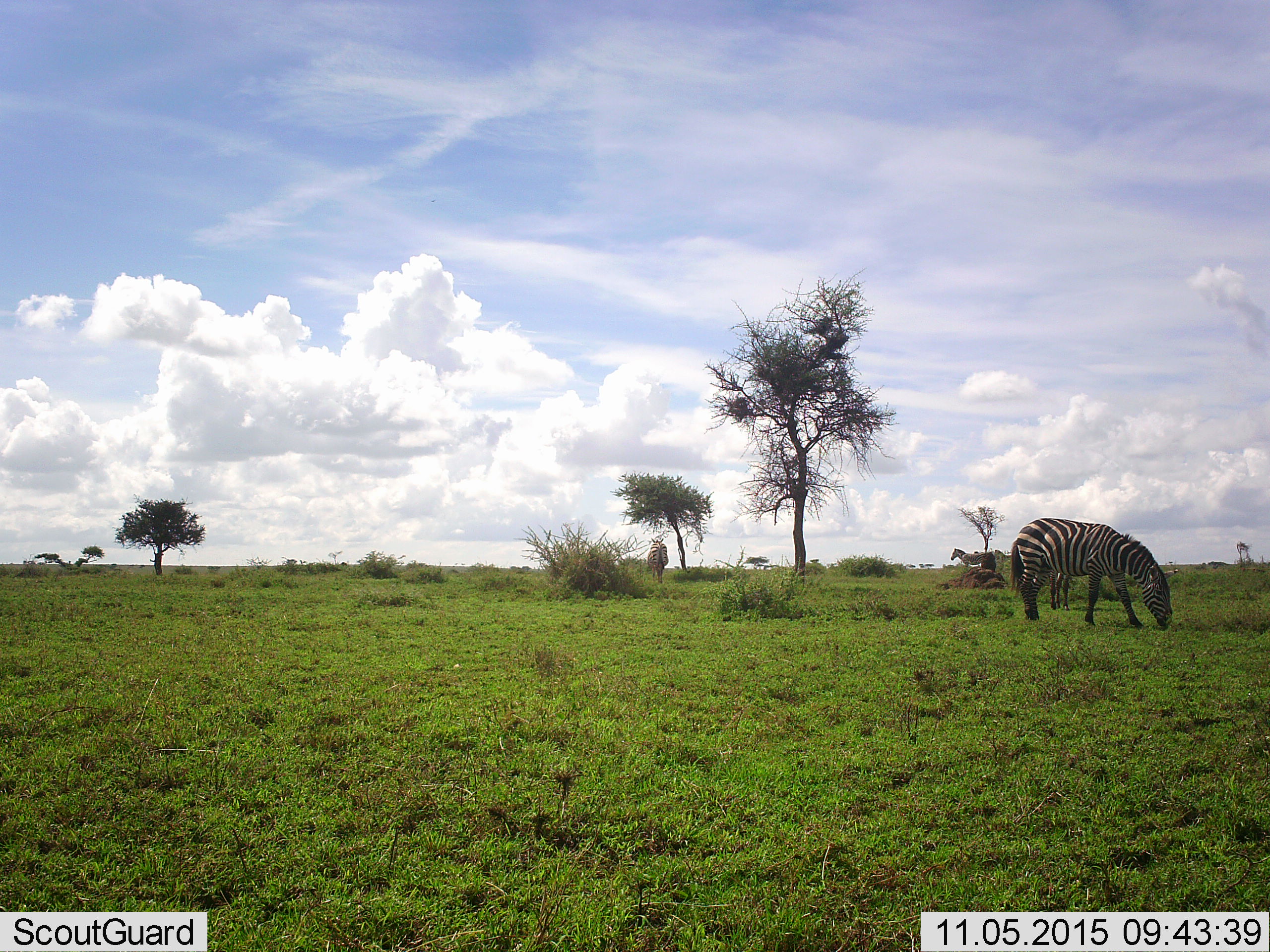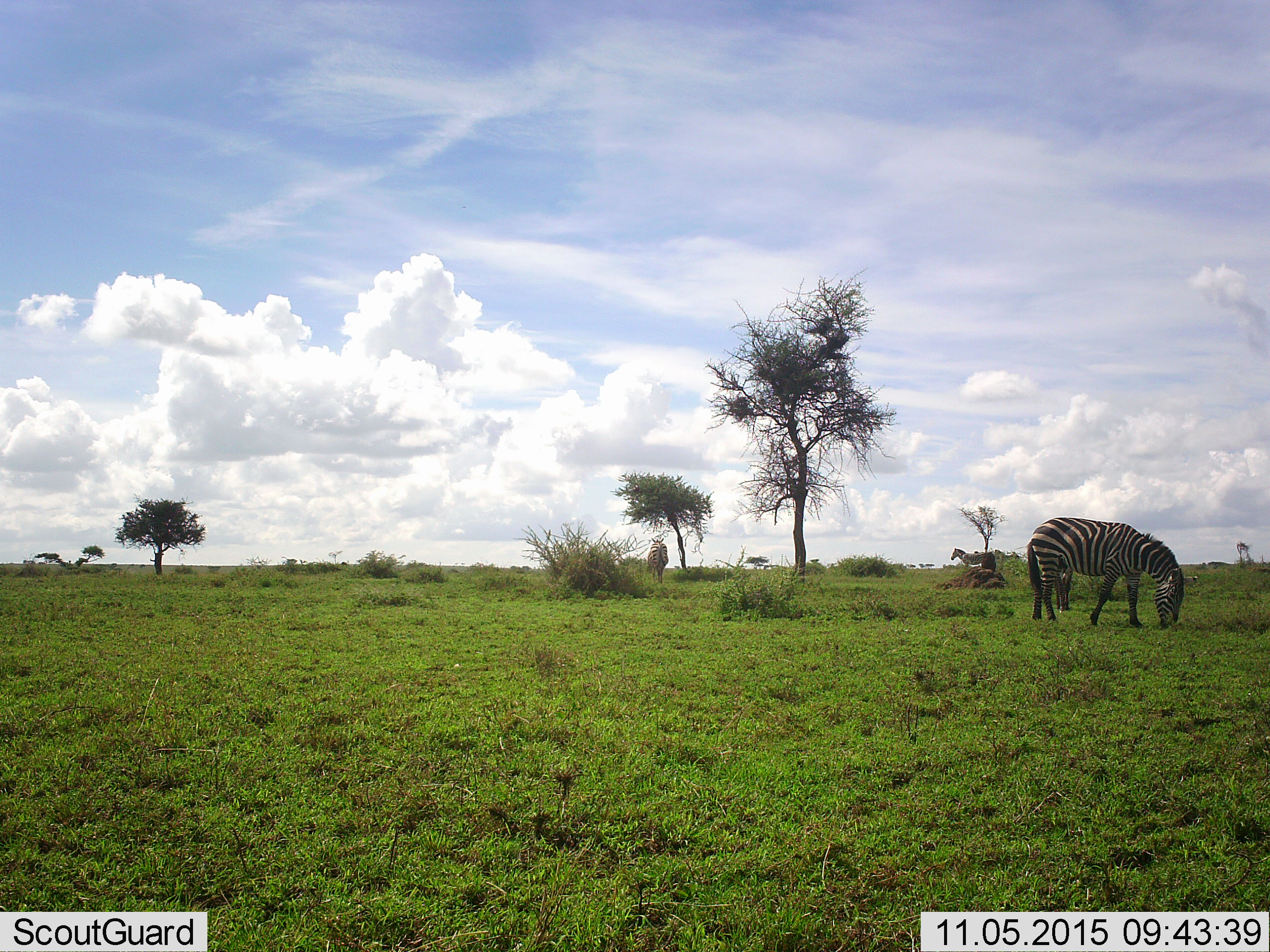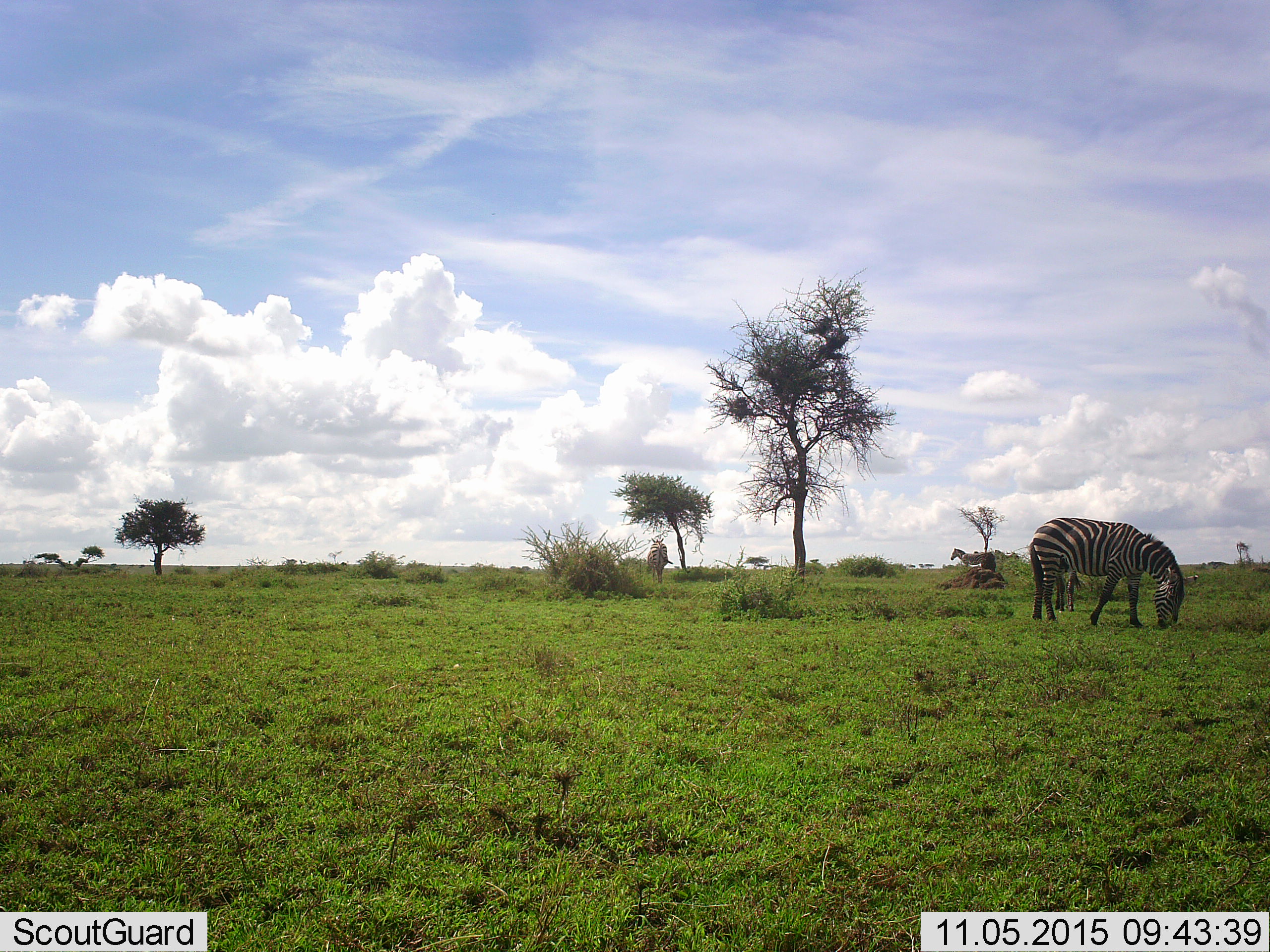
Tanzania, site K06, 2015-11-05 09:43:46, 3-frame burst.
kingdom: Animalia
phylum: Chordata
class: Mammalia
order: Perissodactyla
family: Equidae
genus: Equus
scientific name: Equus quagga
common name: plains zebra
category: zebra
Zebra (plains zebra) (Equus quagga), count 3. Behavior (volunteer vote fractions): standing 80%, resting 0%, moving 10%, interacting 0%. Young present (vote fraction): 0%. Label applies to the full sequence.